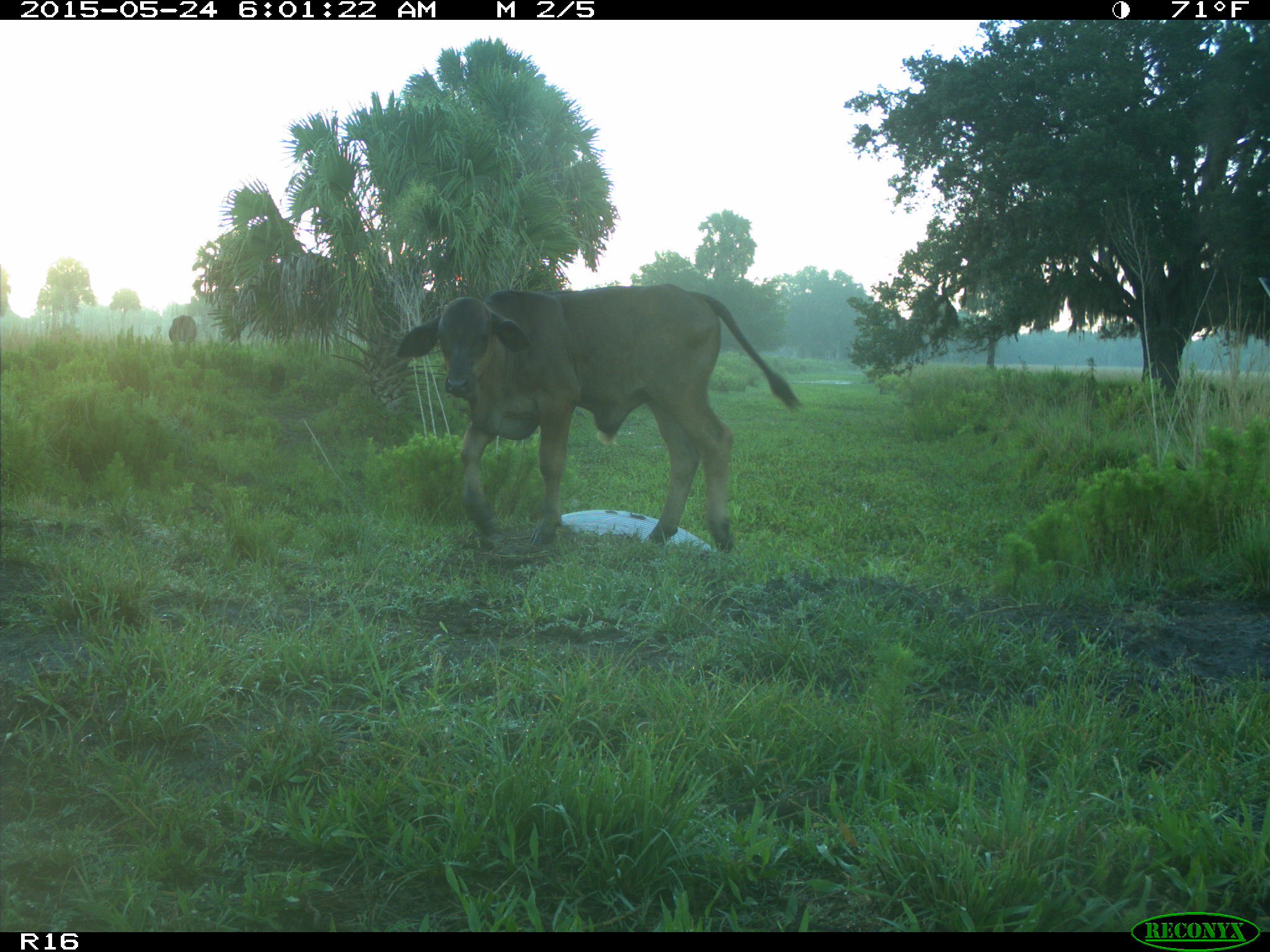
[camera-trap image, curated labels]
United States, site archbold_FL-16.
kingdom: Animalia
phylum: Chordata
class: Mammalia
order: Artiodactyla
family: Bovidae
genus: Bos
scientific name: Bos taurus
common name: domestic cow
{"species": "Bos taurus (domestic cow)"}